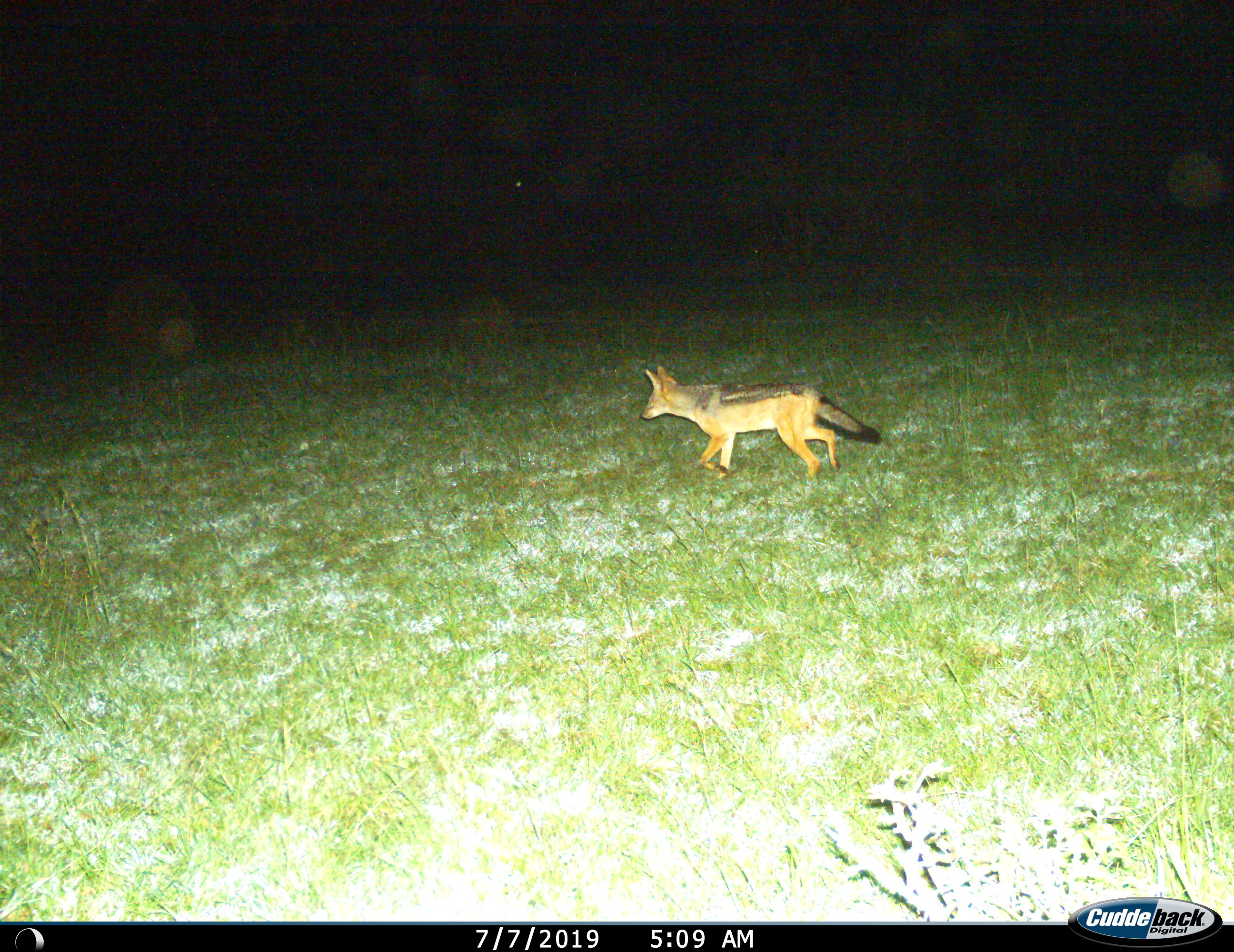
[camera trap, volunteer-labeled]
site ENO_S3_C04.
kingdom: Animalia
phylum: Chordata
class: Mammalia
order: Carnivora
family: Canidae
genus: Lupulella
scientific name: Lupulella mesomelas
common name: black-backed jackal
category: jackalblackbacked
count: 1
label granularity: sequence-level